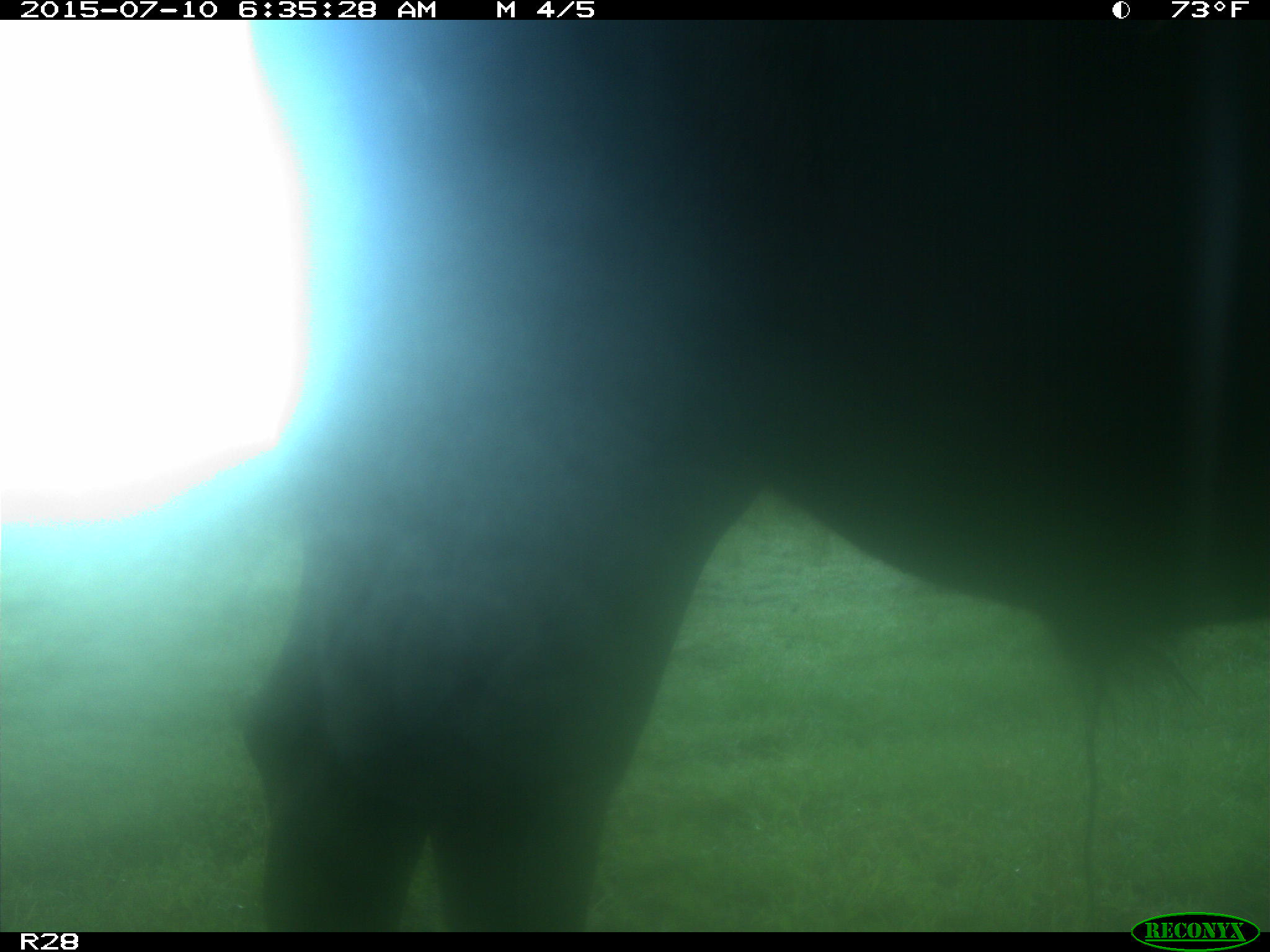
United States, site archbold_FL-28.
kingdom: Animalia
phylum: Chordata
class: Mammalia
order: Artiodactyla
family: Bovidae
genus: Bos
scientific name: Bos taurus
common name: domestic cow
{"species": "Bos taurus (domestic cow)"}